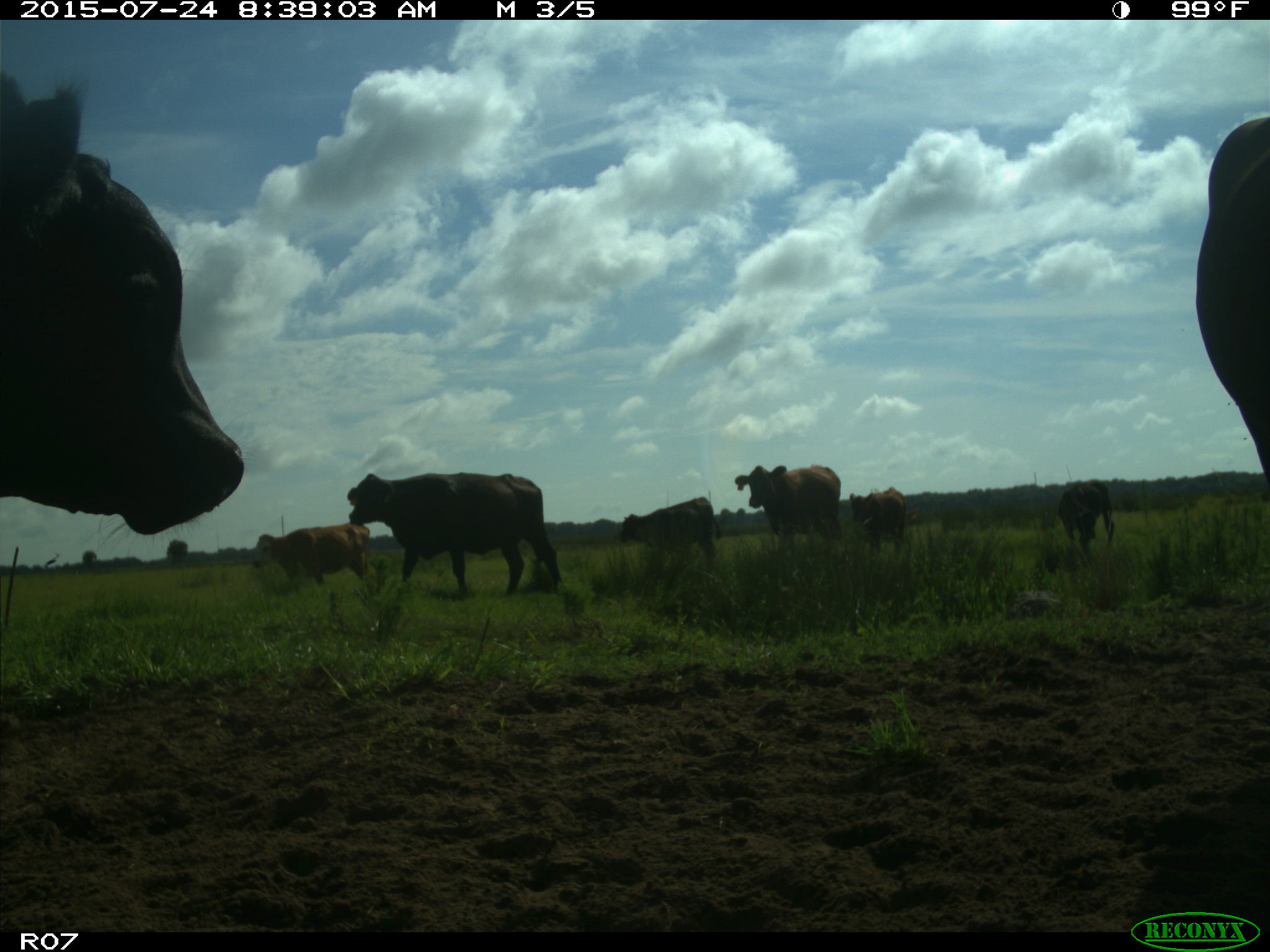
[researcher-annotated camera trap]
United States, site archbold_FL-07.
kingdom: Animalia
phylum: Chordata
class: Mammalia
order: Artiodactyla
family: Bovidae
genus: Bos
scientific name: Bos taurus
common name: domestic cow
Bos taurus (domestic cow).